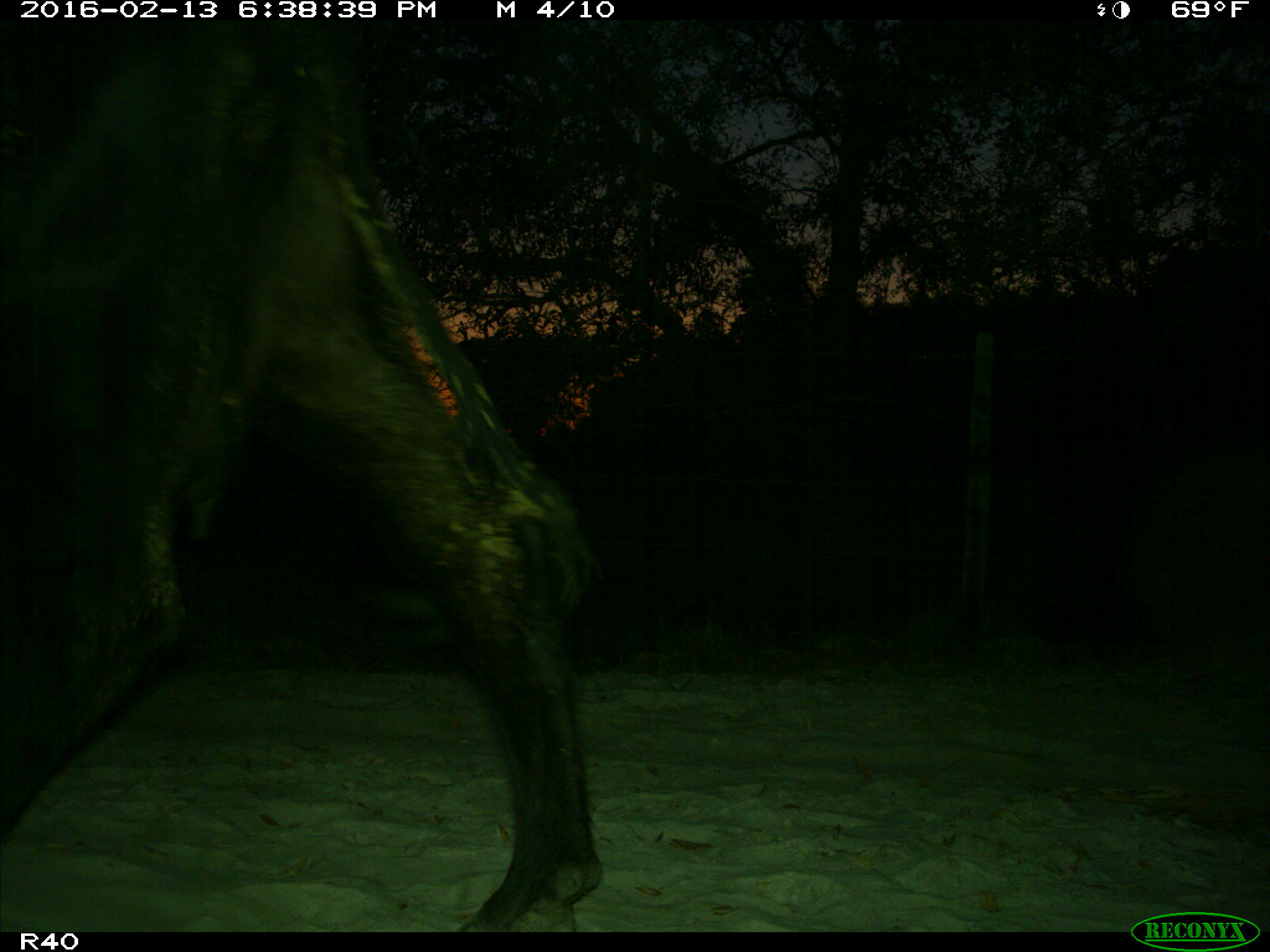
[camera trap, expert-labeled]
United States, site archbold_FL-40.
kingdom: Animalia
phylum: Chordata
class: Mammalia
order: Artiodactyla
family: Bovidae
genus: Bos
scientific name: Bos taurus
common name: domestic cow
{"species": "Bos taurus (domestic cow)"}